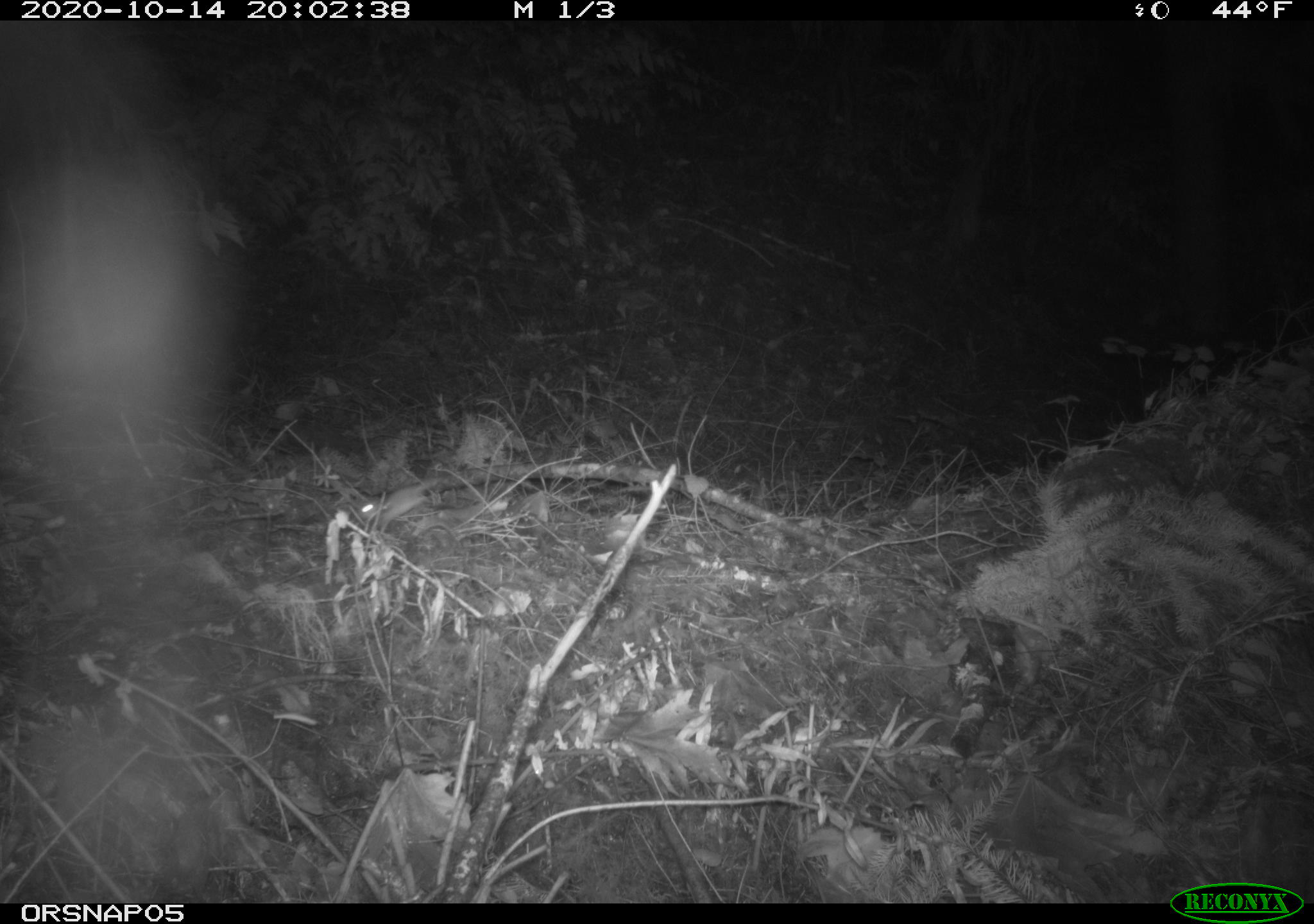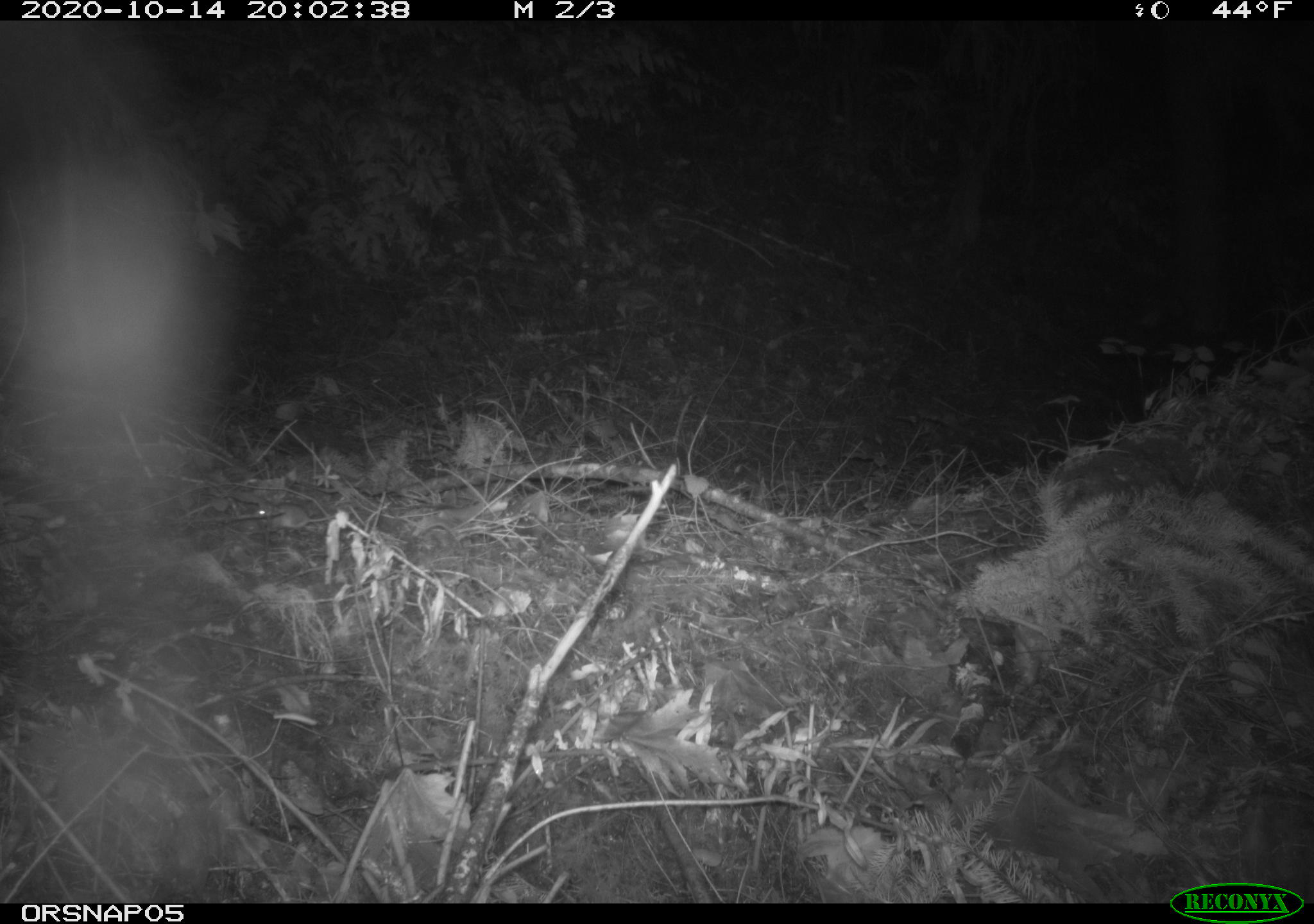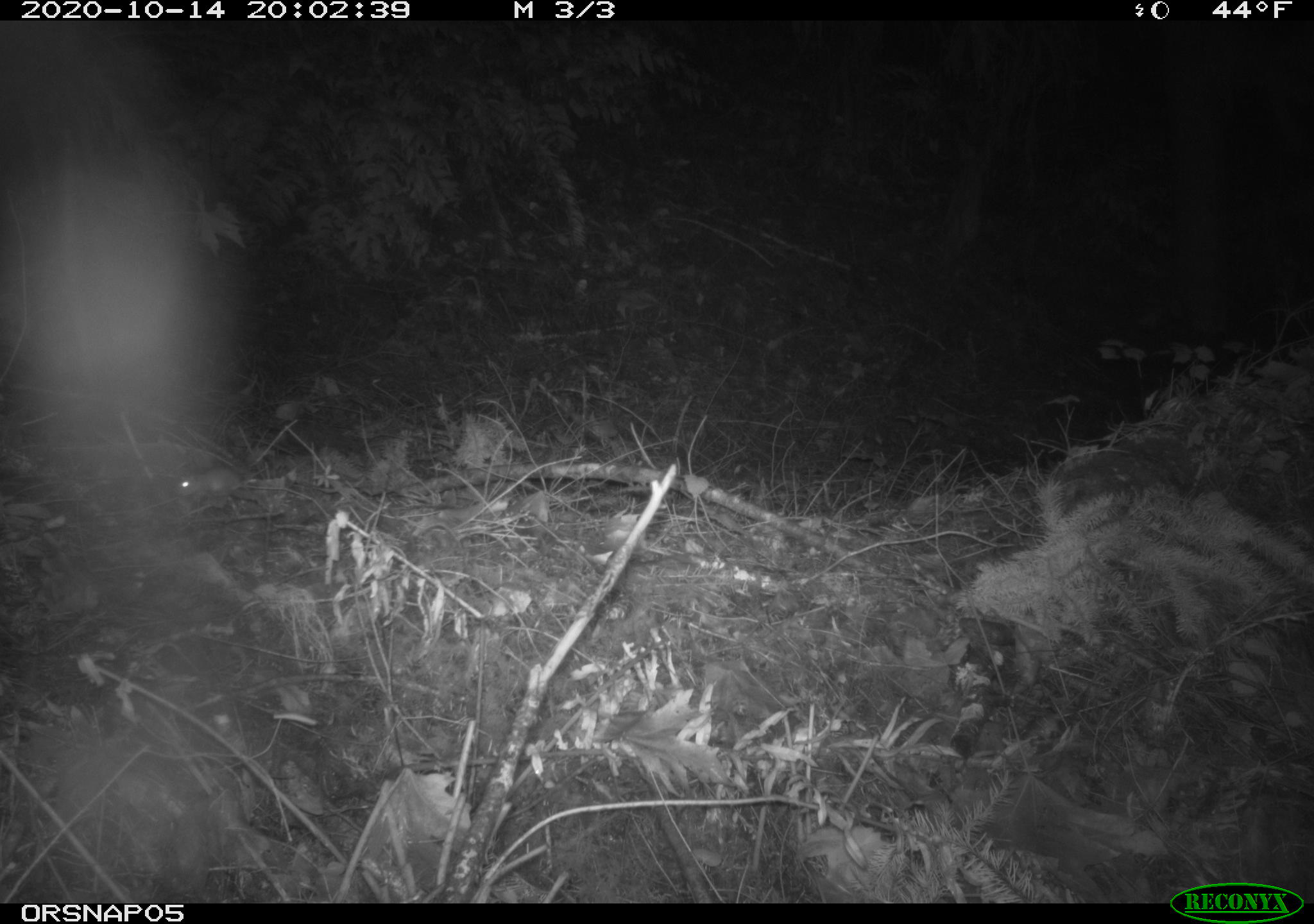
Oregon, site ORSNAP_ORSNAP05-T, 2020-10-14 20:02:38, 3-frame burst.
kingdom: Animalia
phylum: Chordata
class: Mammalia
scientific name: Mammalia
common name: small mammal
Small mammal (Mammalia).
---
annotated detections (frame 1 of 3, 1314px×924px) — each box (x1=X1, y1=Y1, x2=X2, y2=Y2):
small mammal: (x1=335, y1=479, x2=453, y2=539)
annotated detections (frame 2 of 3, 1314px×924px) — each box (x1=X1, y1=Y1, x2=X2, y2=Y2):
small mammal: (x1=238, y1=485, x2=351, y2=534)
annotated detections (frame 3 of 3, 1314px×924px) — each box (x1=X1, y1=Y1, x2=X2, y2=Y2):
small mammal: (x1=156, y1=455, x2=253, y2=513)